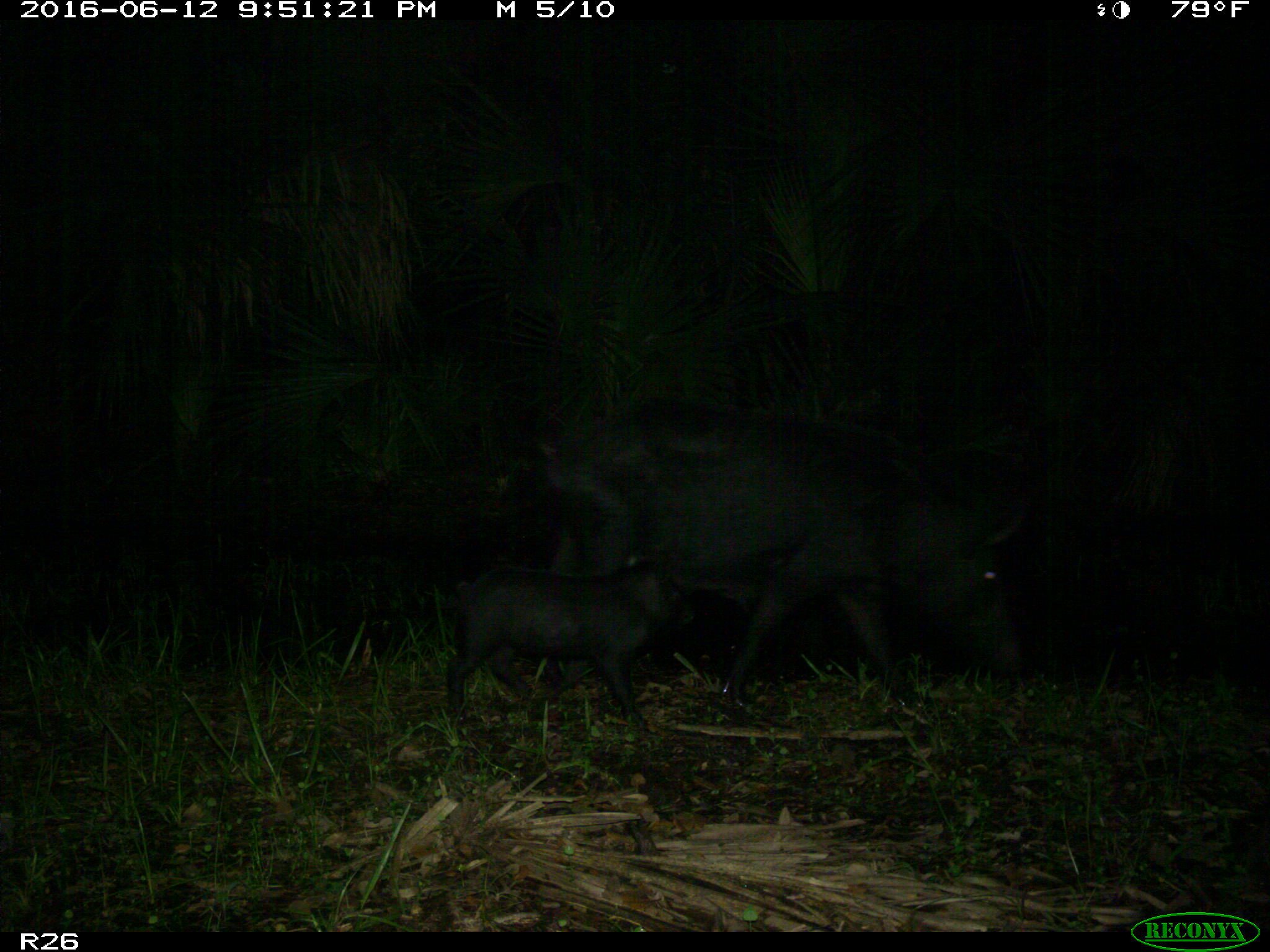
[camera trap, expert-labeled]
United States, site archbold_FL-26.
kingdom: Animalia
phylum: Chordata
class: Mammalia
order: Artiodactyla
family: Suidae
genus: Sus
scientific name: Sus scrofa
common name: wild boar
Sus scrofa (wild boar).